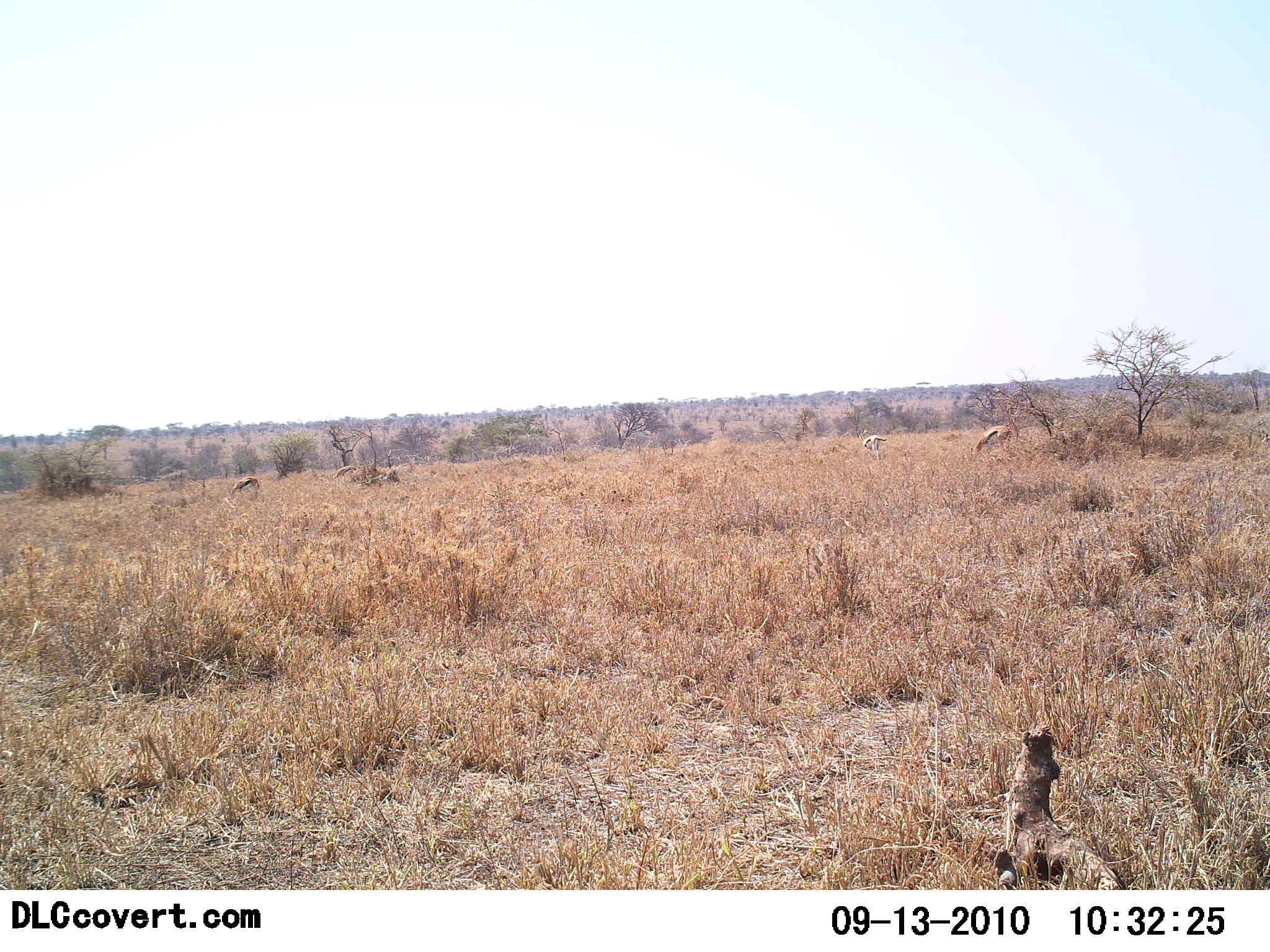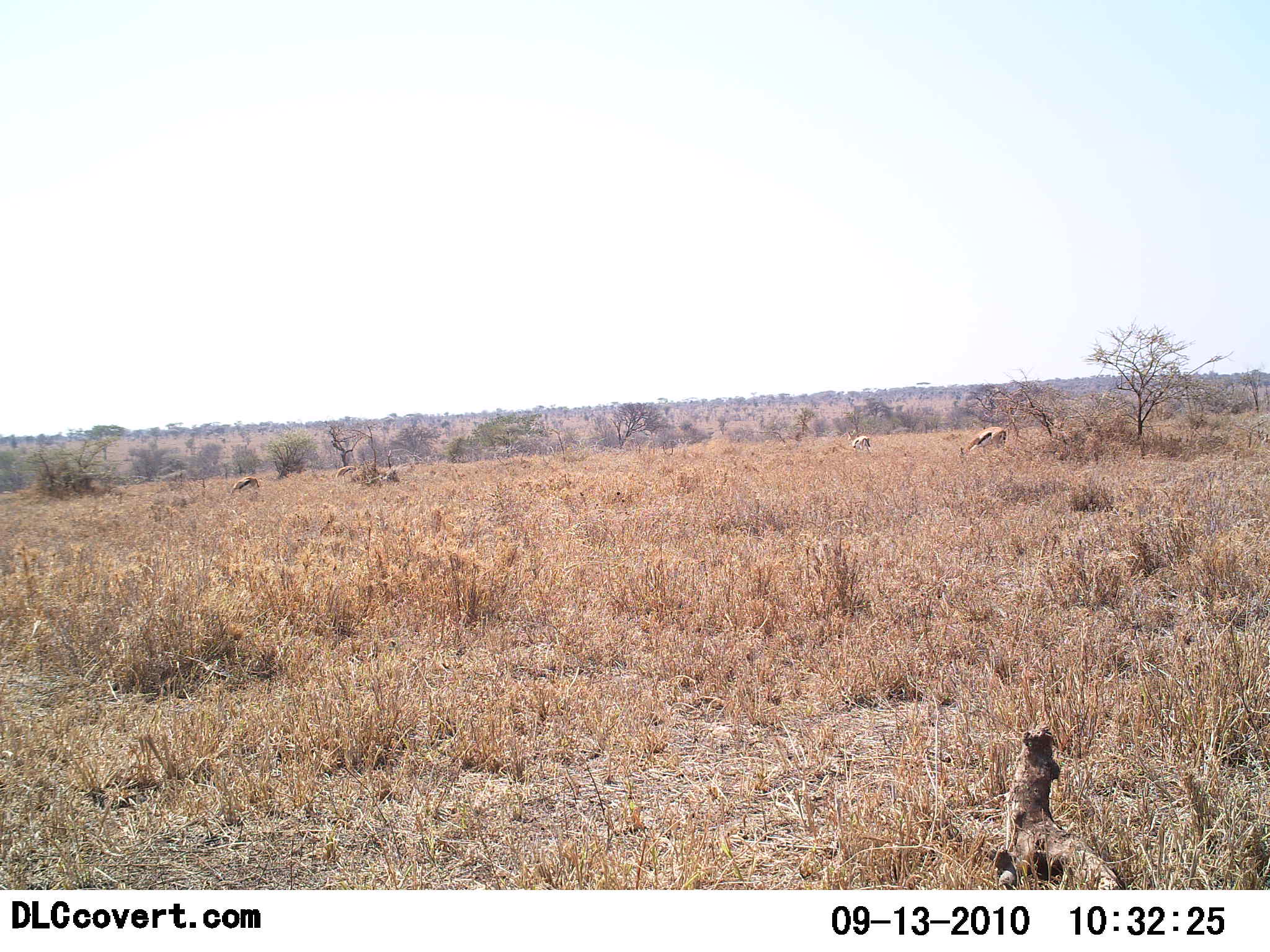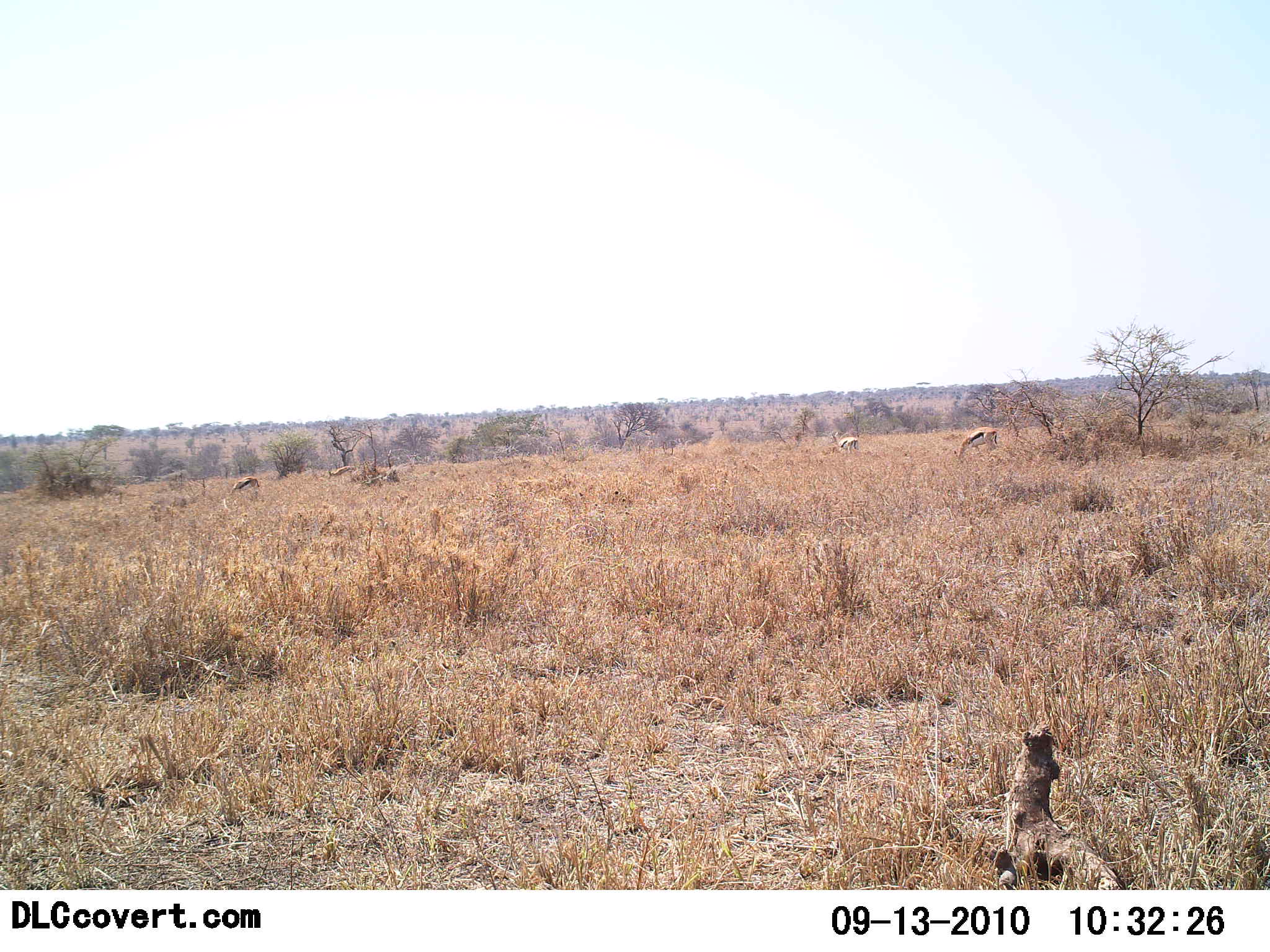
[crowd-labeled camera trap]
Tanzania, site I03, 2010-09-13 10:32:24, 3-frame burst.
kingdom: Animalia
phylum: Chordata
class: Mammalia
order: Artiodactyla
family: Bovidae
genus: Eudorcas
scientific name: Eudorcas thomsonii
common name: thomson's gazelle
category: gazellethomsons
Gazellethomsons (thomson's gazelle) (Eudorcas thomsonii), count 4. Behavior (volunteer vote fractions): standing 8%, resting 0%, moving 38%, interacting 0%. Young present (vote fraction): 0%. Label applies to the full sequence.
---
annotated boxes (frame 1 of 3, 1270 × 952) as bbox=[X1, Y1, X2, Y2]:
animal: bbox=[969, 424, 1013, 460]; bbox=[855, 429, 888, 460]; bbox=[227, 476, 261, 502]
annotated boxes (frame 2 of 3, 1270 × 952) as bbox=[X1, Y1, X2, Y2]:
animal: bbox=[957, 426, 1011, 462]; bbox=[228, 476, 261, 502]; bbox=[846, 430, 873, 456]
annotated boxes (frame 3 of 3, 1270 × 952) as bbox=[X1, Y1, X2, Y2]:
animal: bbox=[954, 427, 1002, 465]; bbox=[226, 476, 261, 502]; bbox=[828, 431, 863, 456]